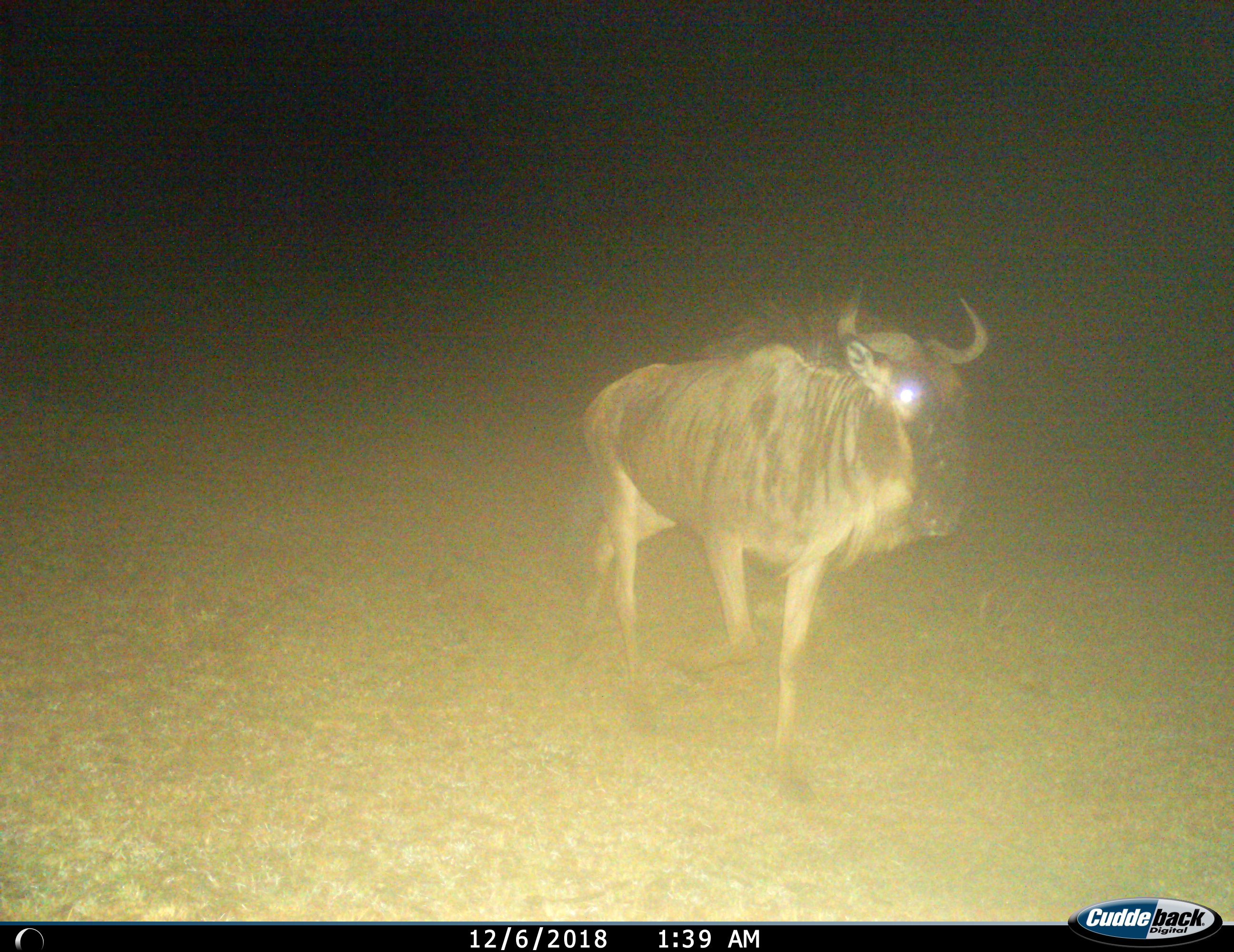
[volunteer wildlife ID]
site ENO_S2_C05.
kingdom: Animalia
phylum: Chordata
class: Mammalia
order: Artiodactyla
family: Bovidae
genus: Connochaetes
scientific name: Connochaetes taurinus taurinus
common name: blue wildebeest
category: wildebeestblue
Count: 1.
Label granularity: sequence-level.